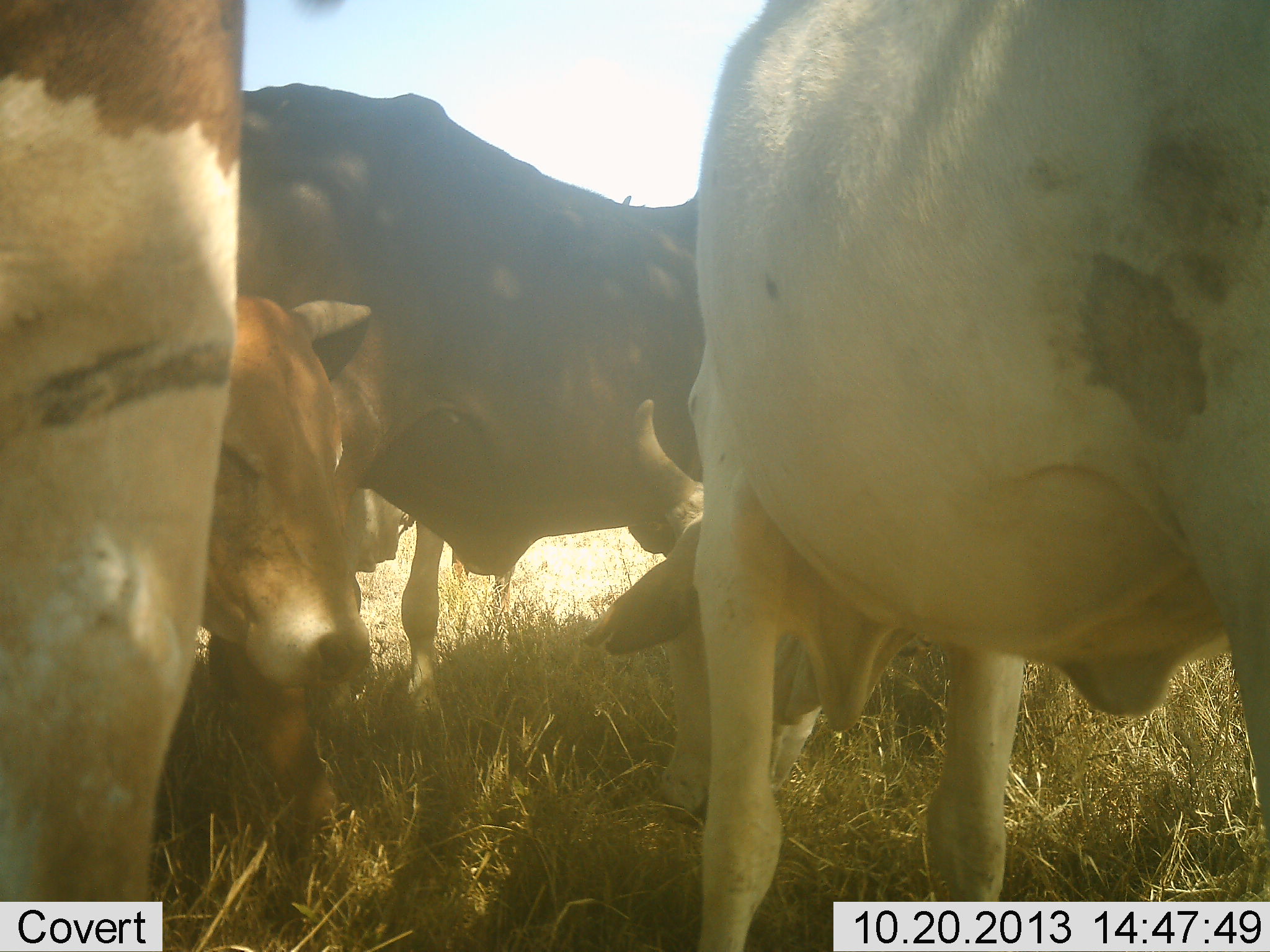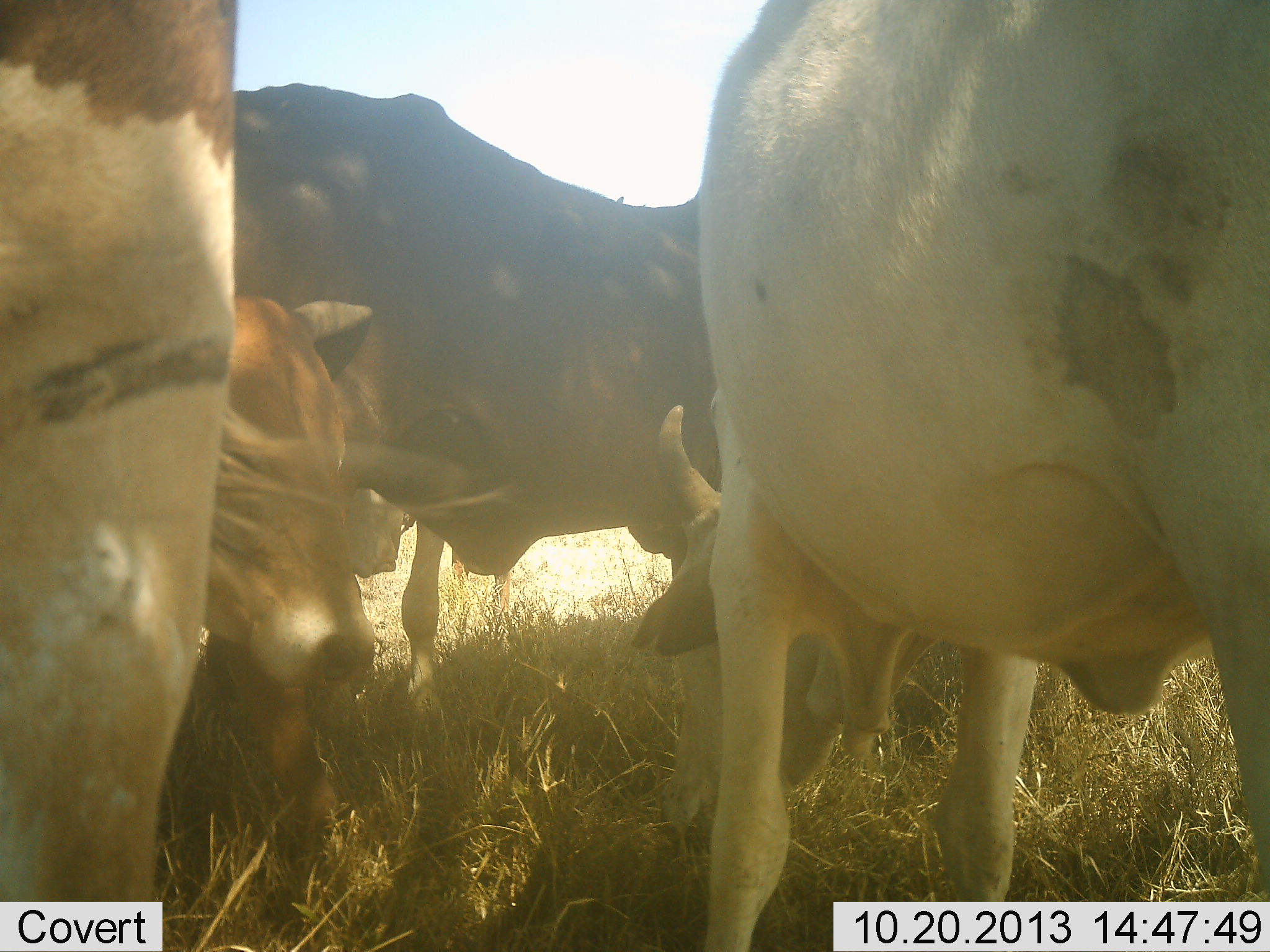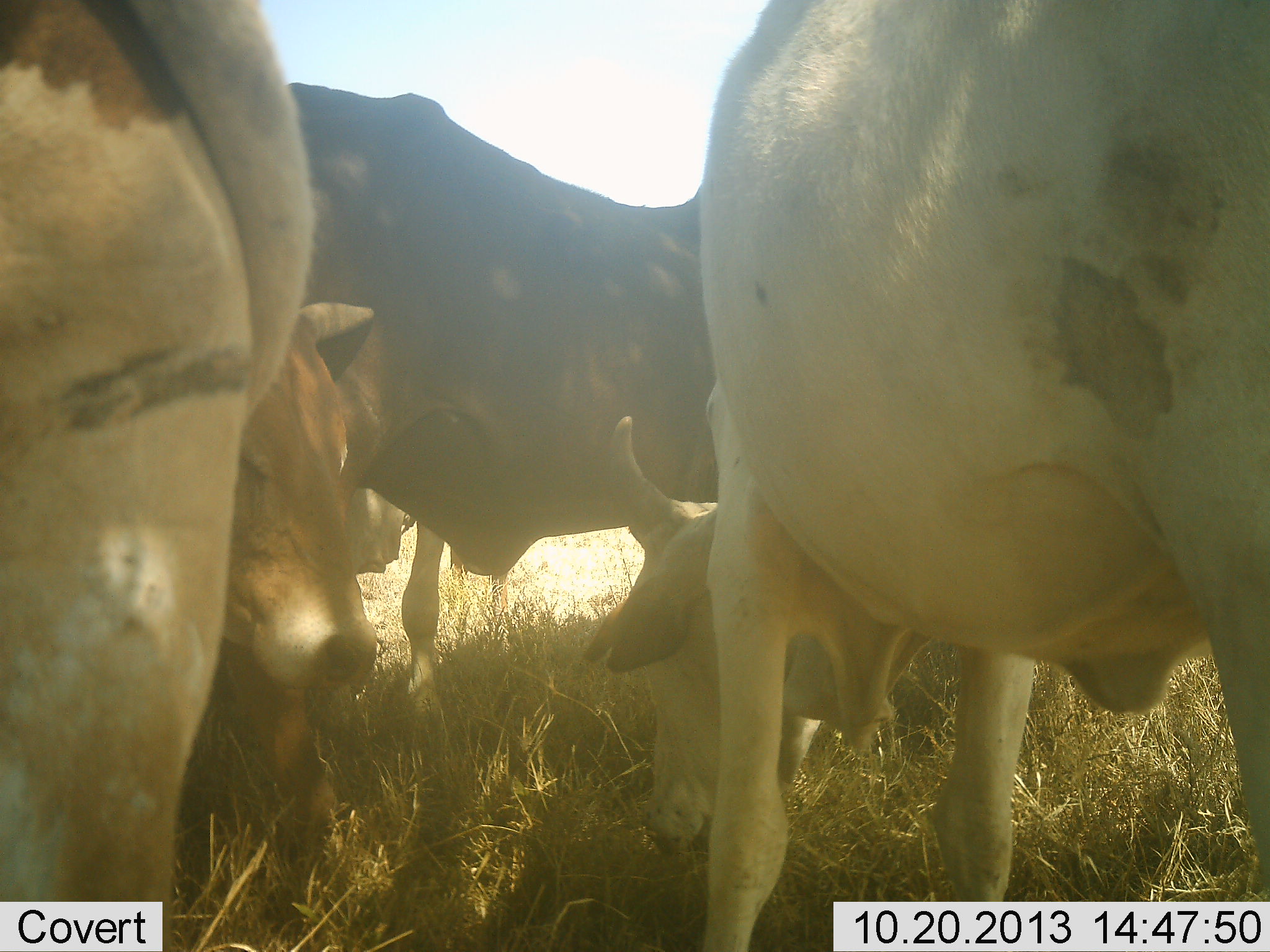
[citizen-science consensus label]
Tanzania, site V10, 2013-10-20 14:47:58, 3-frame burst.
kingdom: Animalia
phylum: Chordata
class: Mammalia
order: Artiodactyla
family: Bovidae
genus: Tragelaphus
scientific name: Tragelaphus oryx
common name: eland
Eland (Tragelaphus oryx), count 4. Behavior (volunteer vote fractions): standing 71%, resting 29%, moving 14%, interacting 0%. Young present (vote fraction): 0%. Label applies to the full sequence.